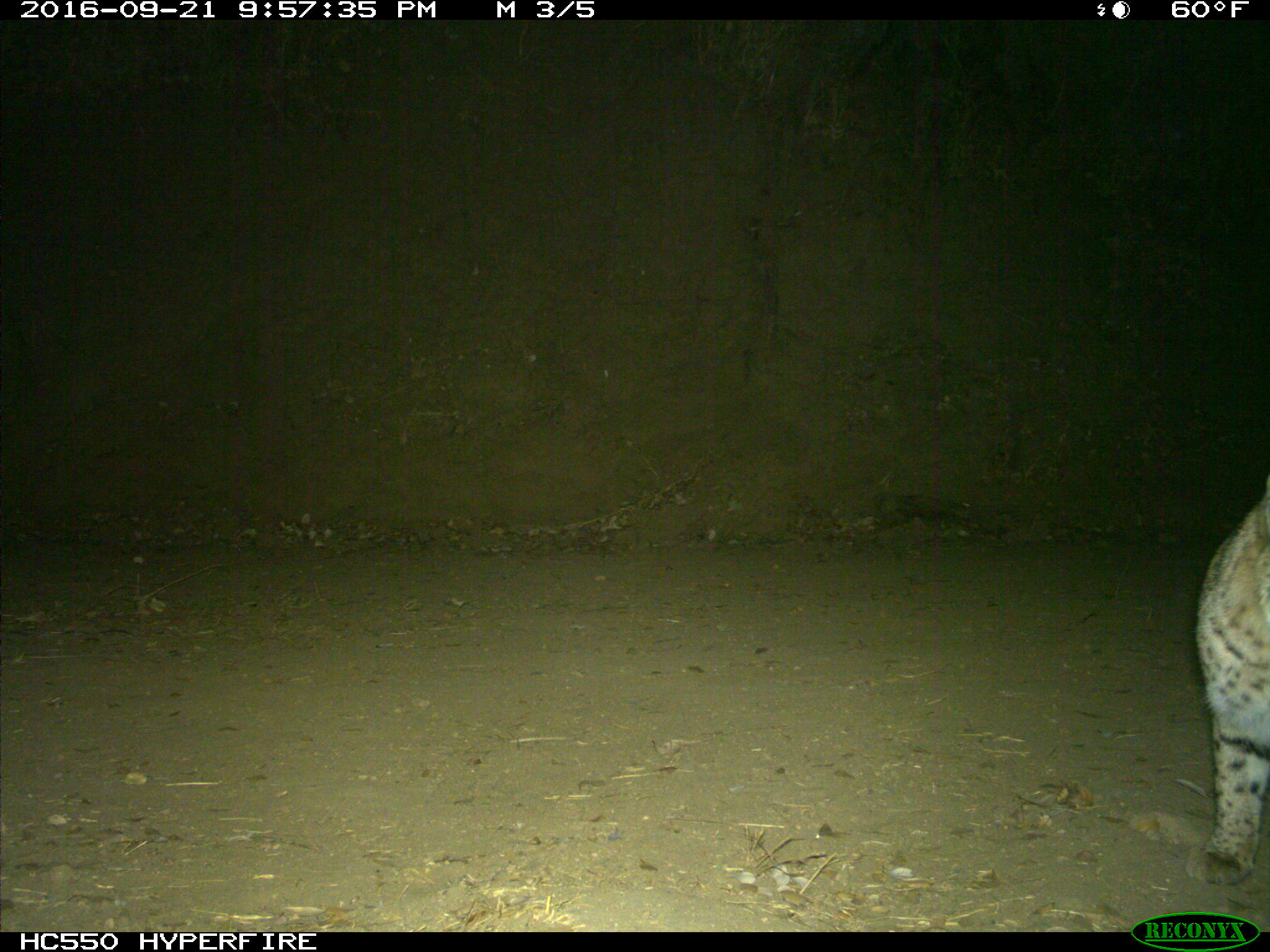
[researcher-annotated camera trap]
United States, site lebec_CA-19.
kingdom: Animalia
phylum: Chordata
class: Mammalia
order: Carnivora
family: Felidae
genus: Lynx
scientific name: Lynx rufus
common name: bobcat